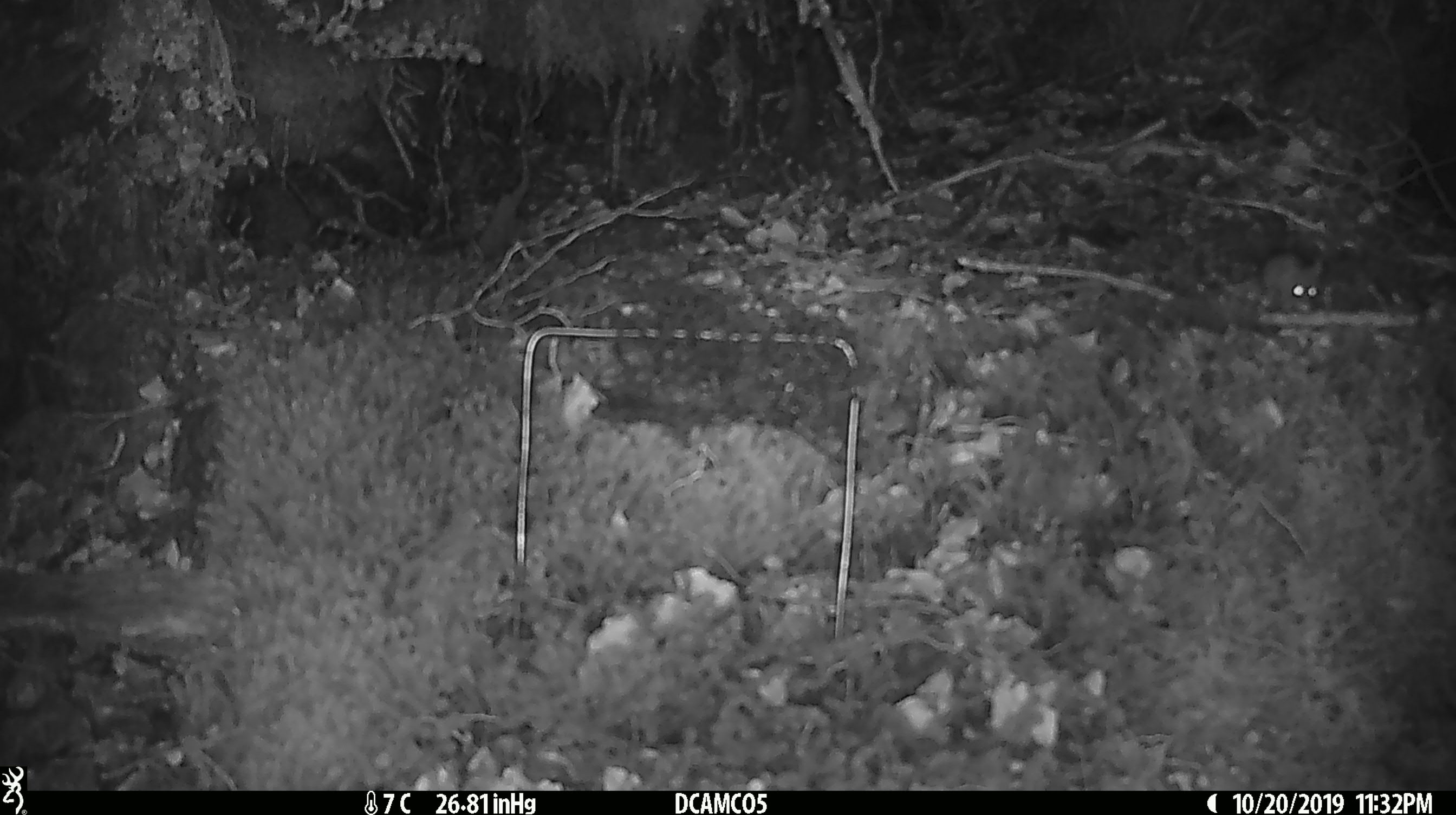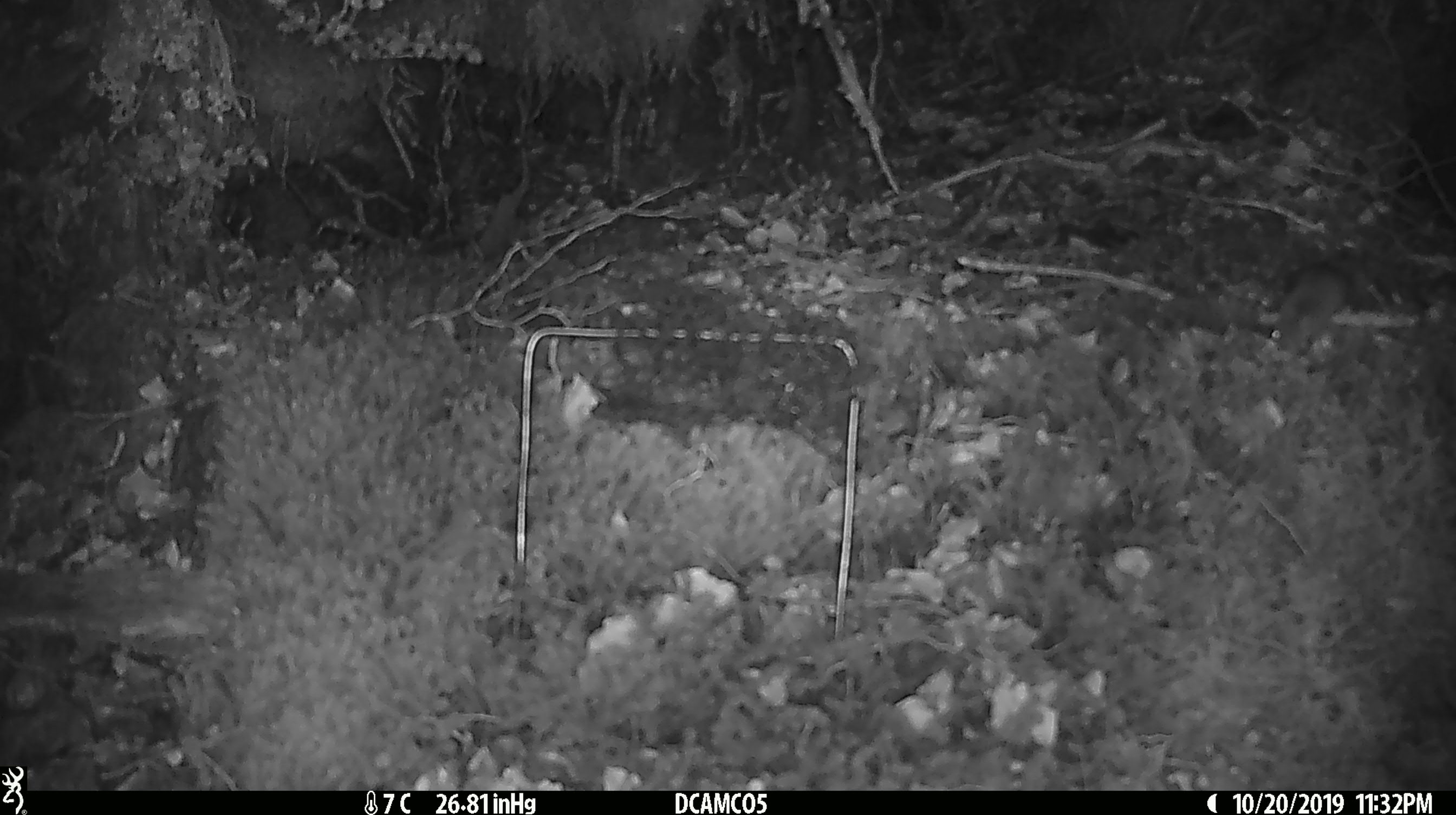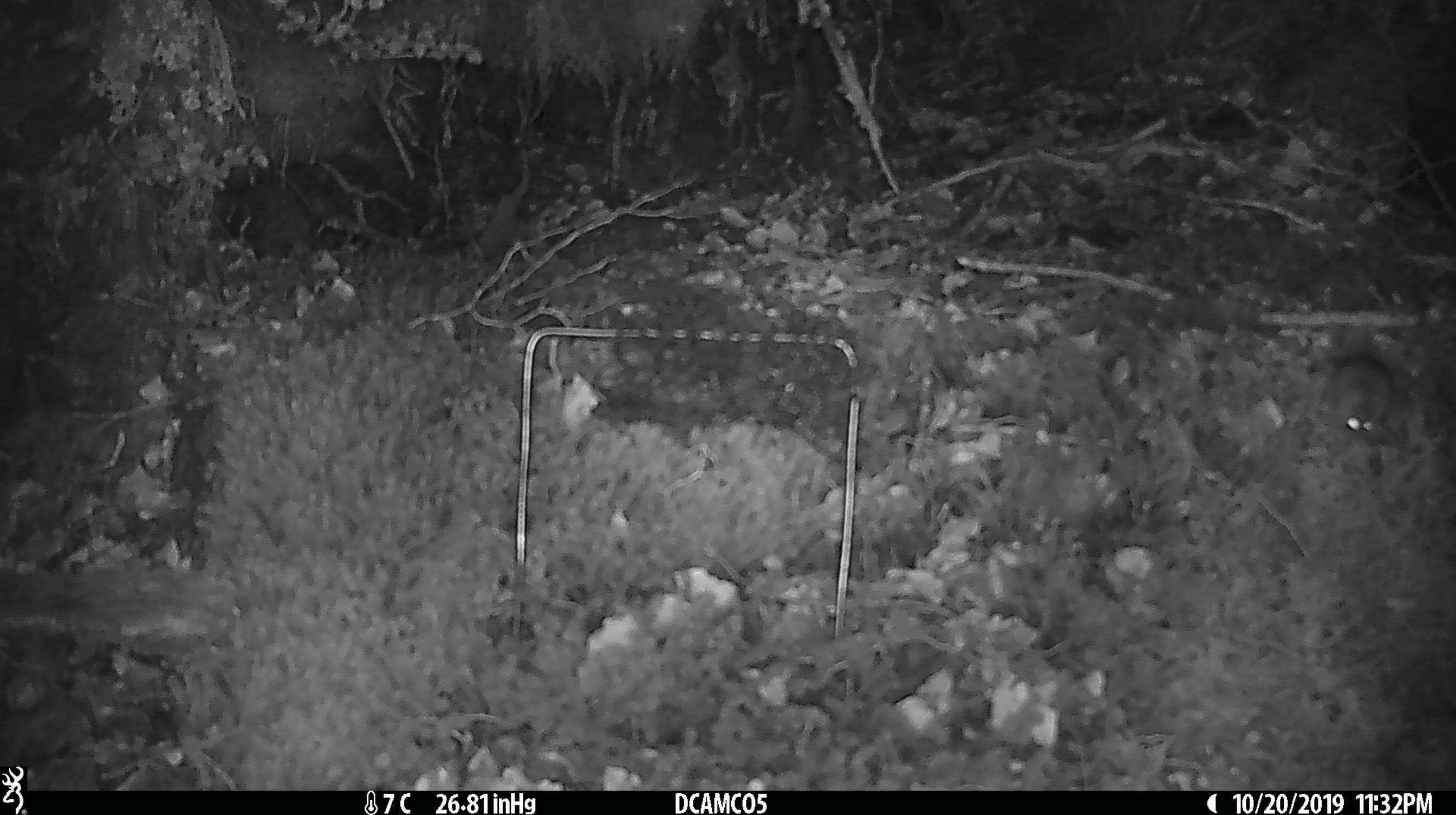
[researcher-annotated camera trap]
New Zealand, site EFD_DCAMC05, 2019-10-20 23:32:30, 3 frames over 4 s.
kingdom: Animalia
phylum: Chordata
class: Mammalia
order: Rodentia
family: Muridae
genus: Mus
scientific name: Mus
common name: mouse